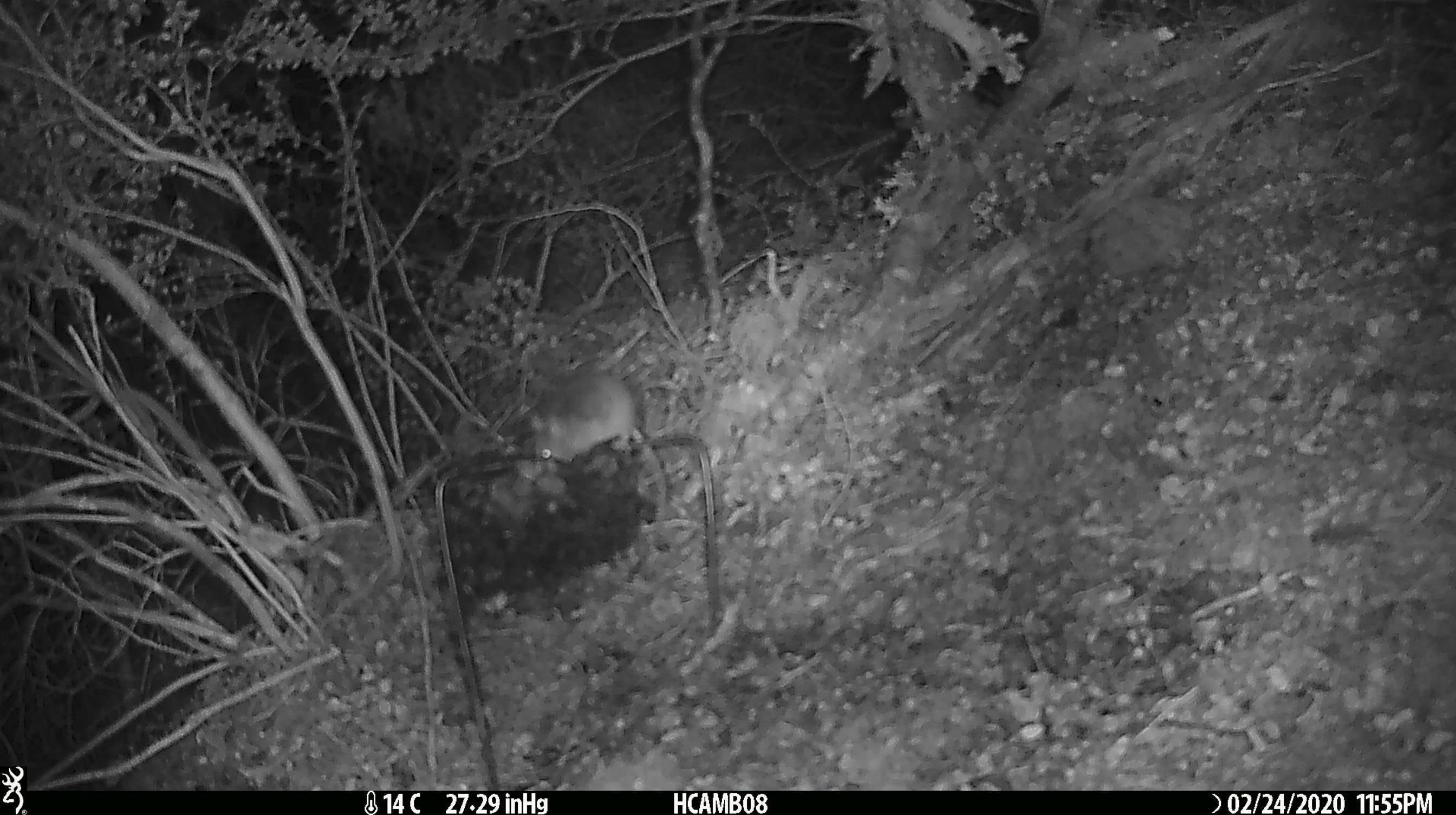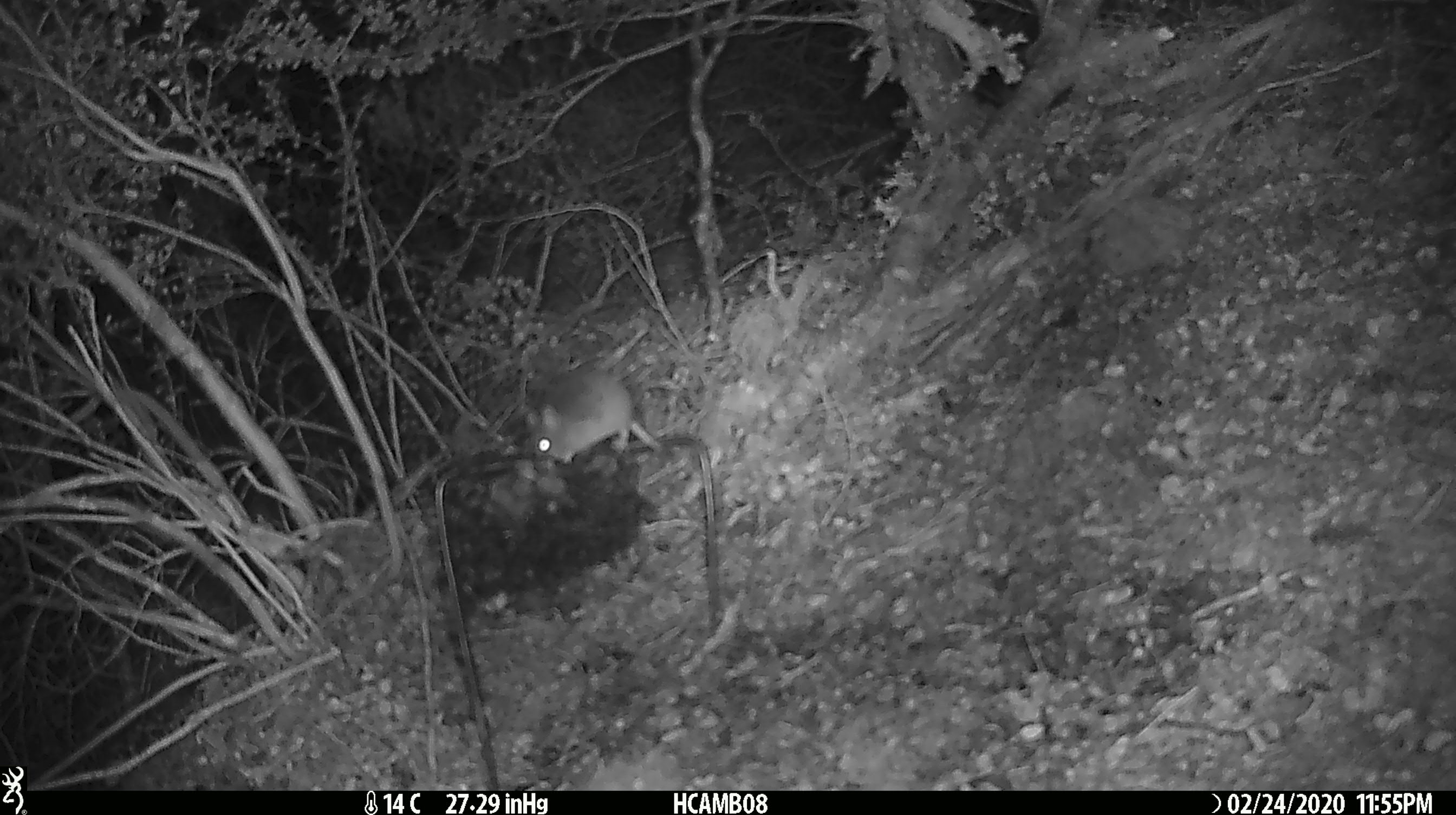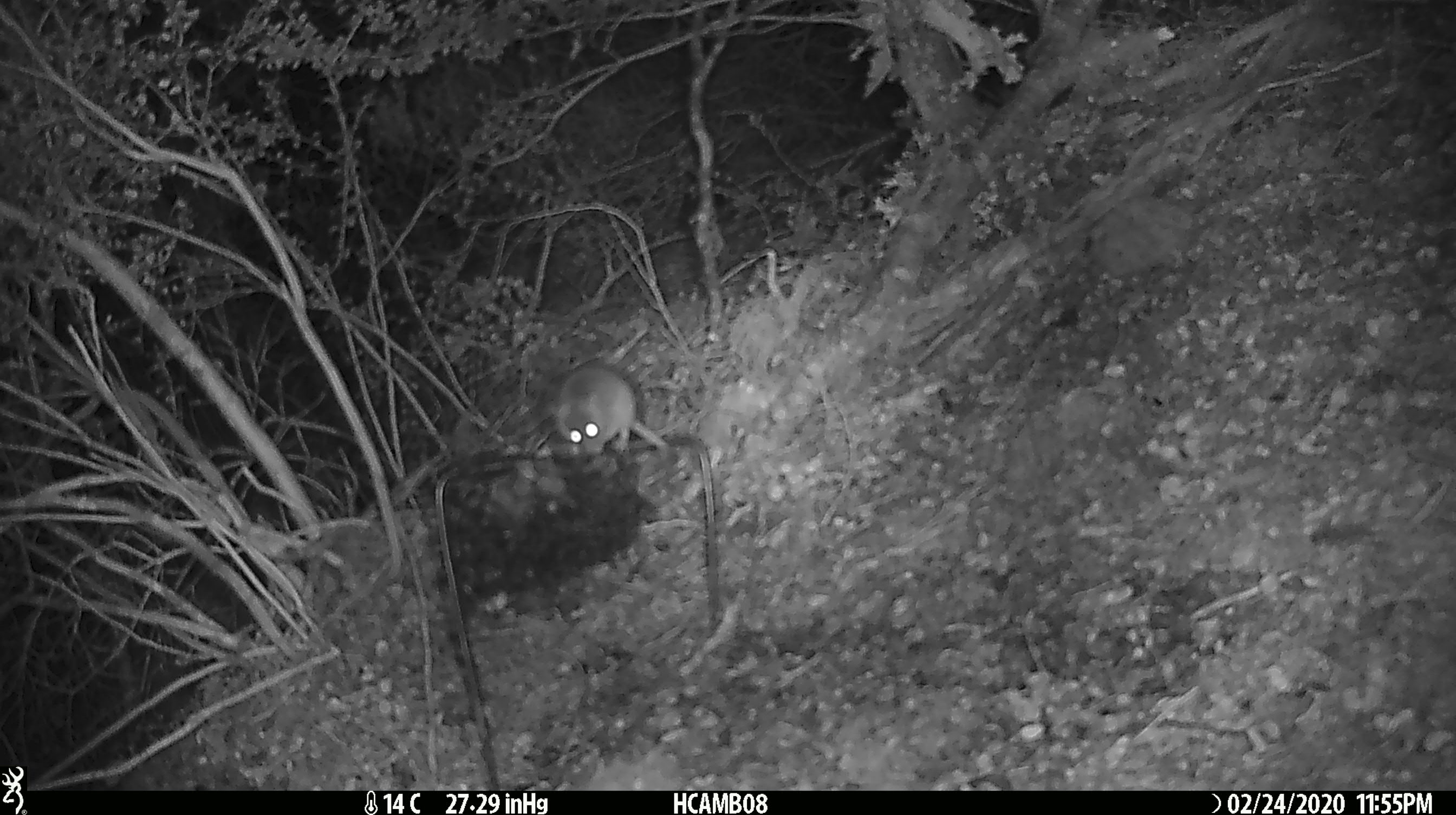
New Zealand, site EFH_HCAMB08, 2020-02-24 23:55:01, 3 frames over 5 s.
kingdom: Animalia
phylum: Chordata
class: Mammalia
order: Rodentia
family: Muridae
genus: Mus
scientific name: Mus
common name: mouse